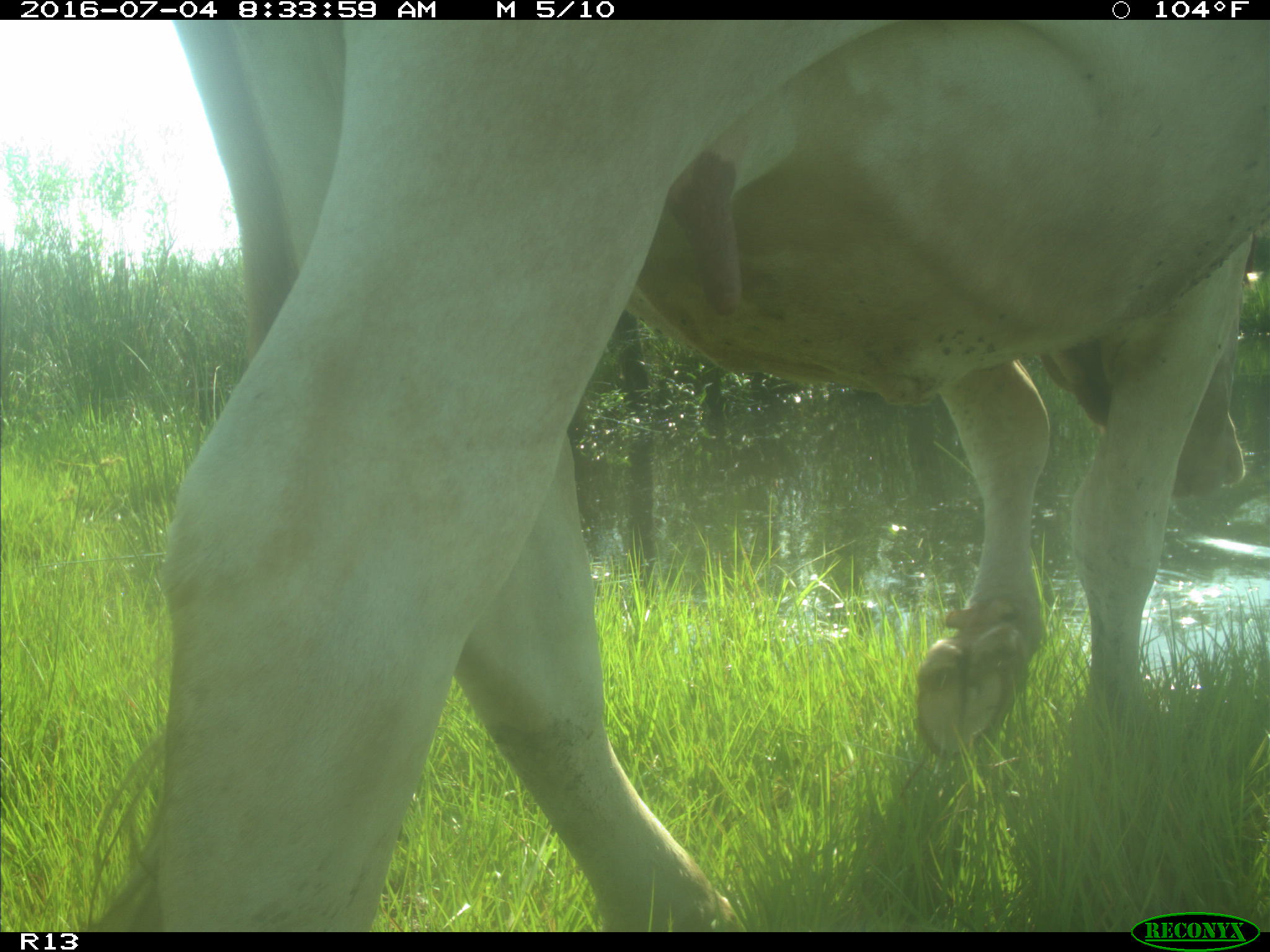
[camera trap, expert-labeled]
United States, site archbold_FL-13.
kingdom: Animalia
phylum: Chordata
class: Mammalia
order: Artiodactyla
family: Bovidae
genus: Bos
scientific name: Bos taurus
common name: domestic cow